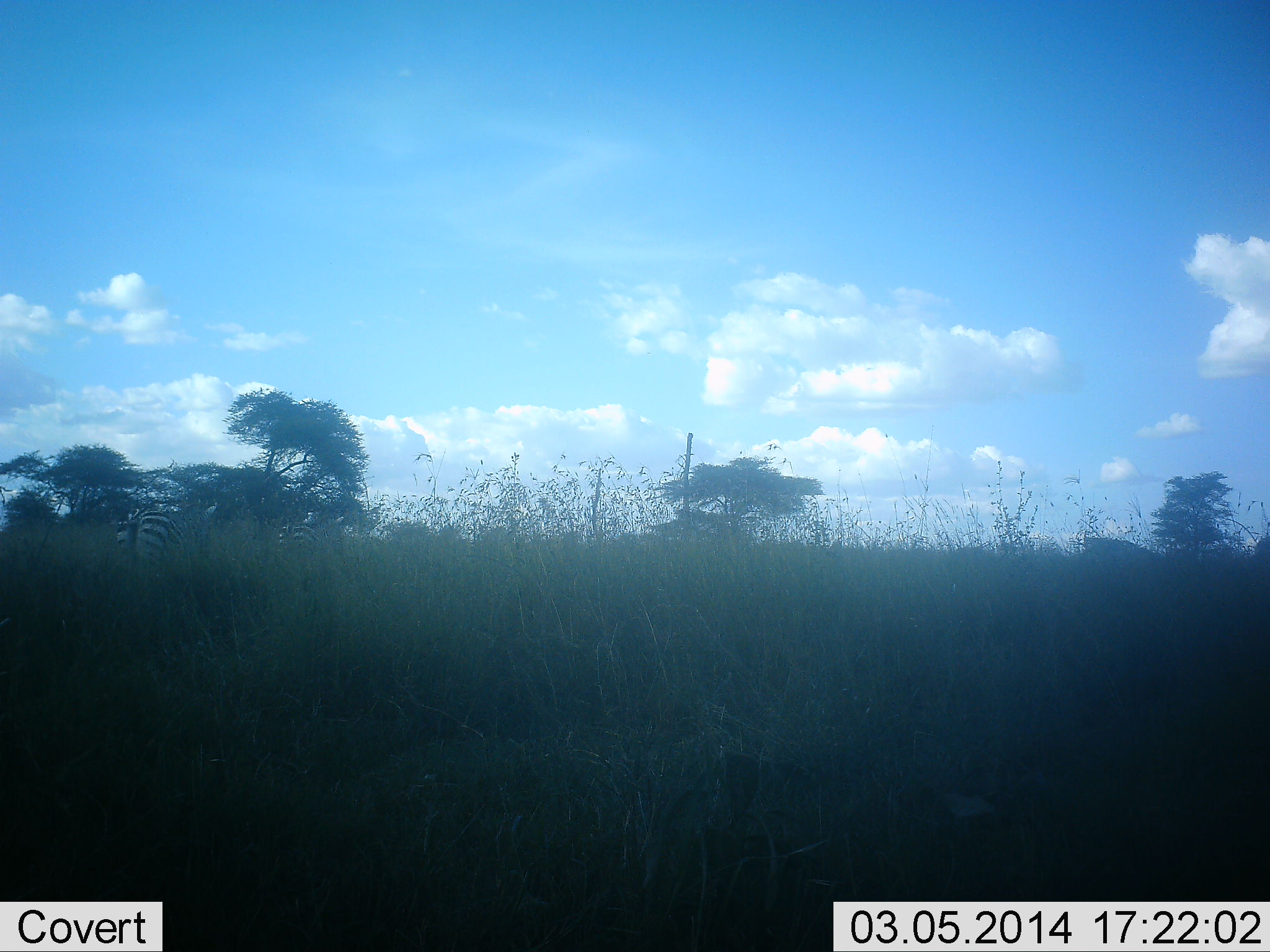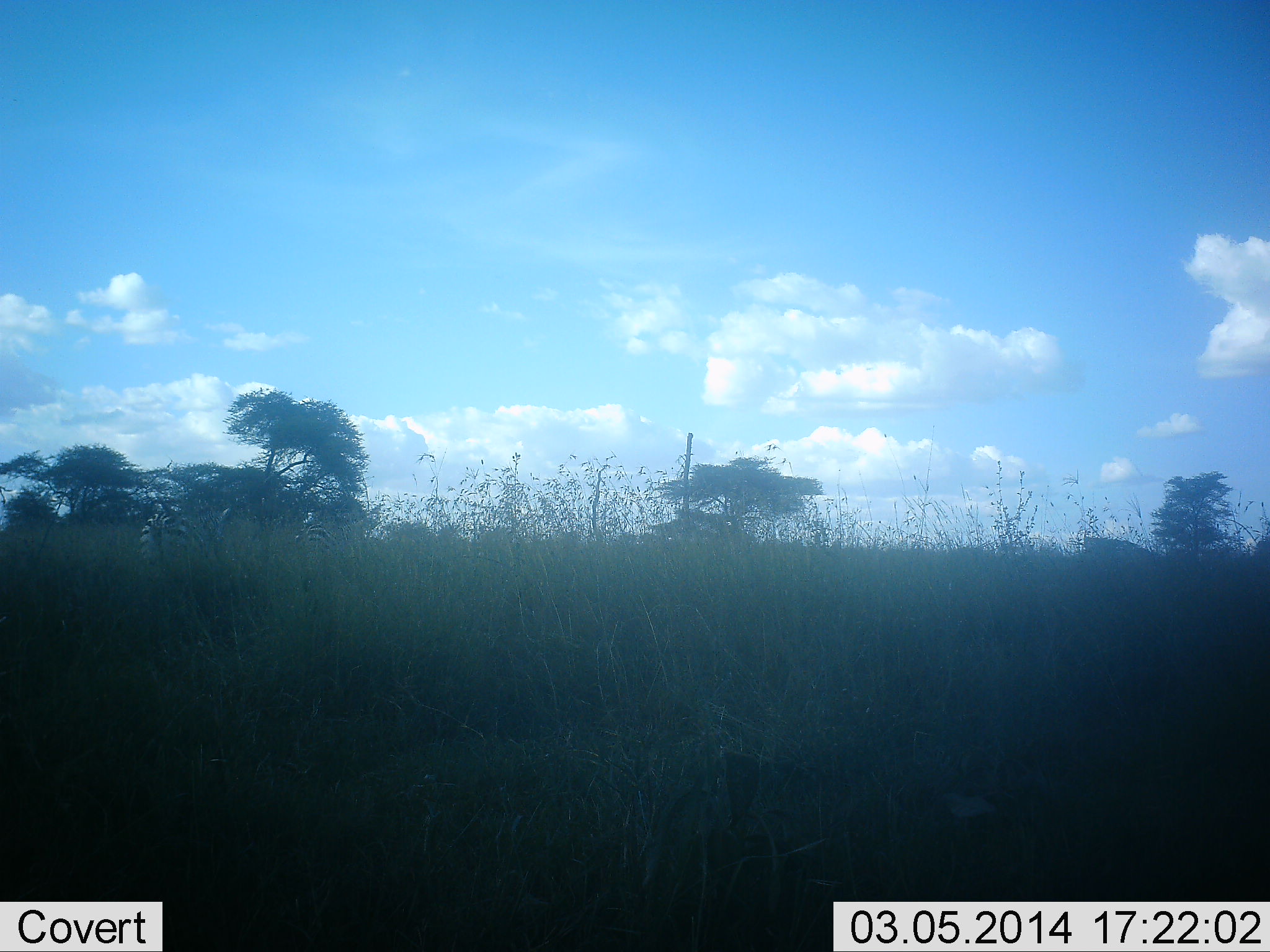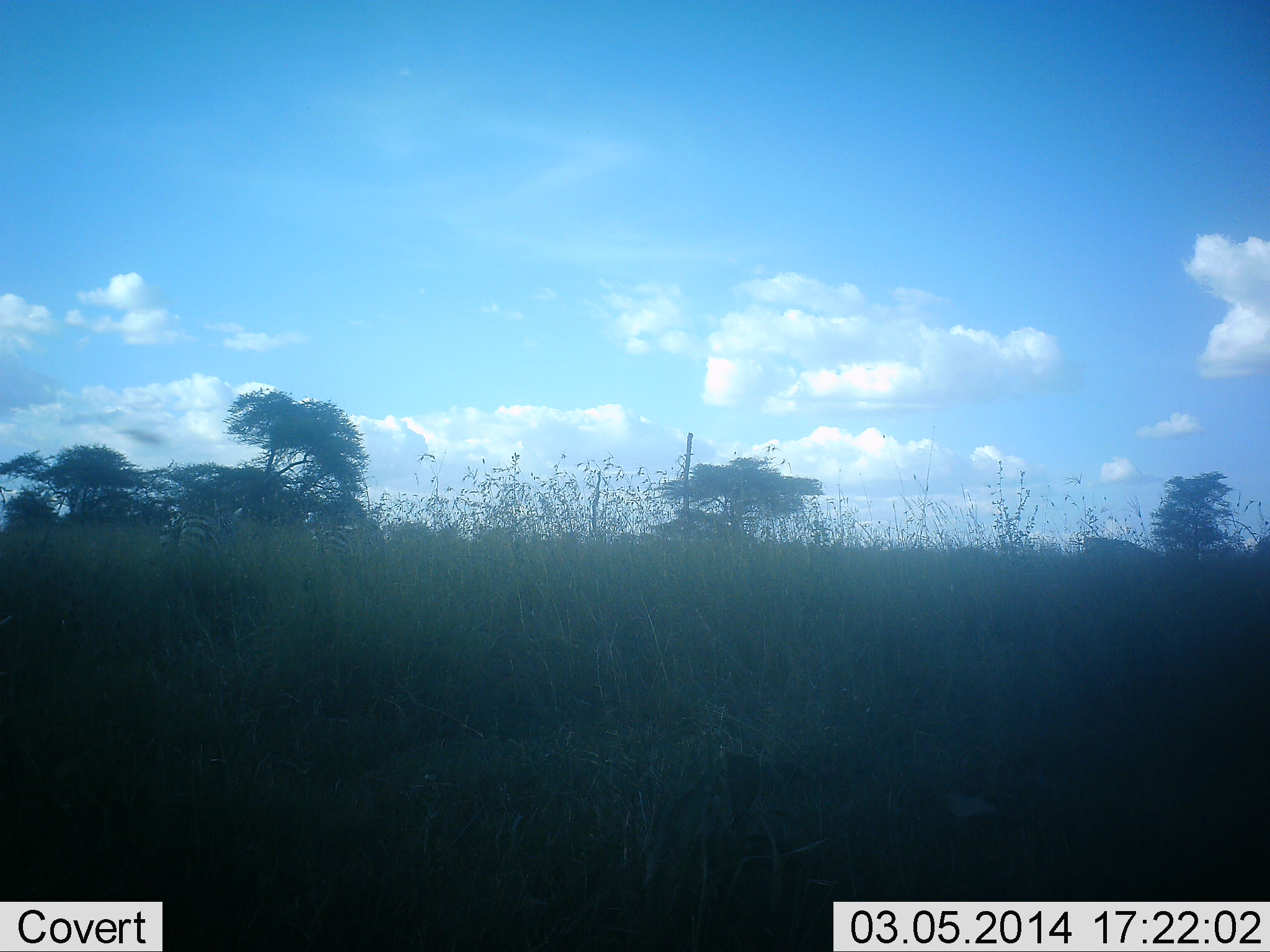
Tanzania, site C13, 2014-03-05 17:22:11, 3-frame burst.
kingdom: Animalia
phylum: Chordata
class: Mammalia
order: Perissodactyla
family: Equidae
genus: Equus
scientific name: Equus quagga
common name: plains zebra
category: zebra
Zebra (plains zebra) (Equus quagga), count 2. Behavior (volunteer vote fractions): standing 20%, resting 0%, moving 80%, interacting 0%. Young present (vote fraction): 0%. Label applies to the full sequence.